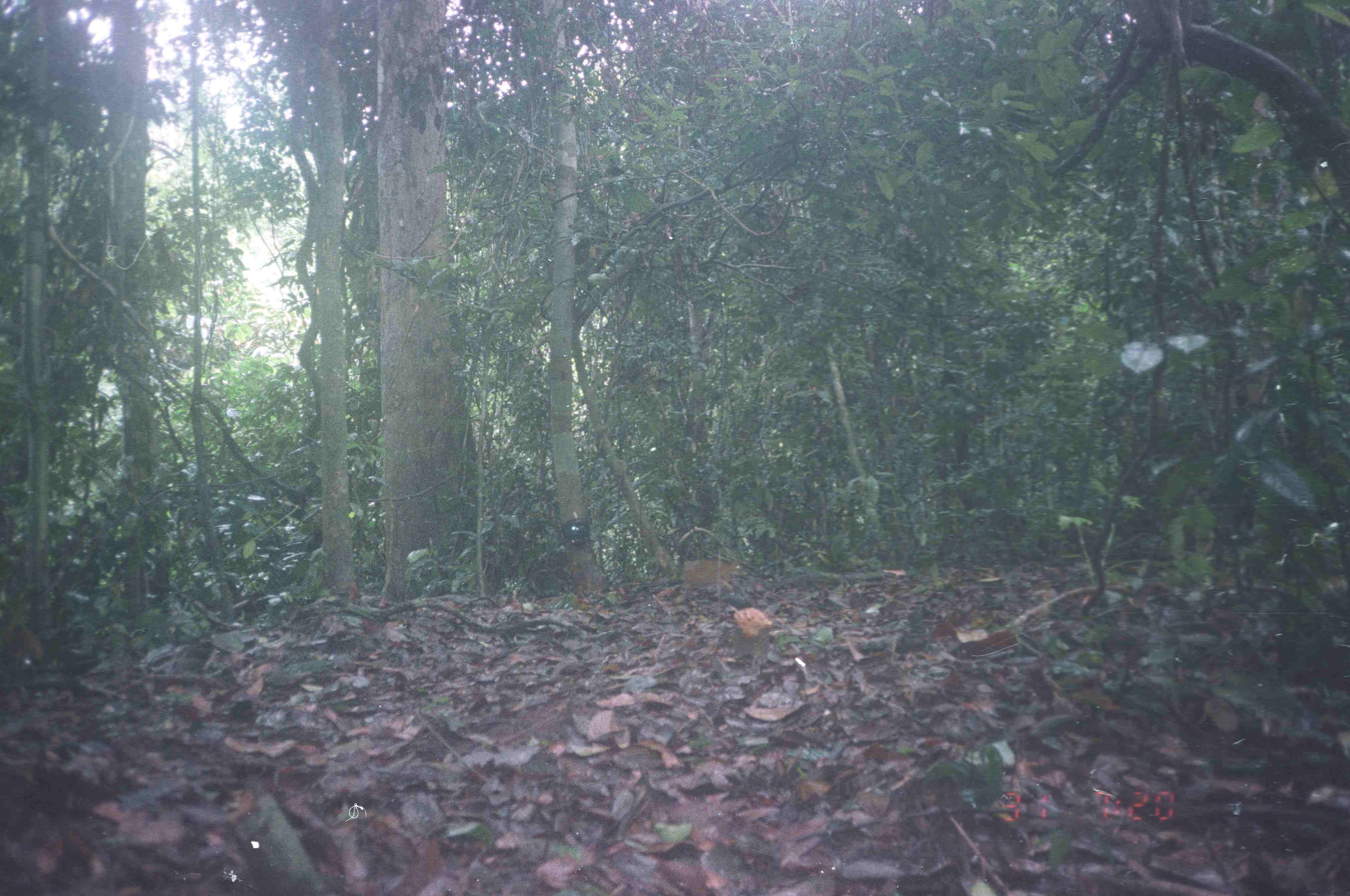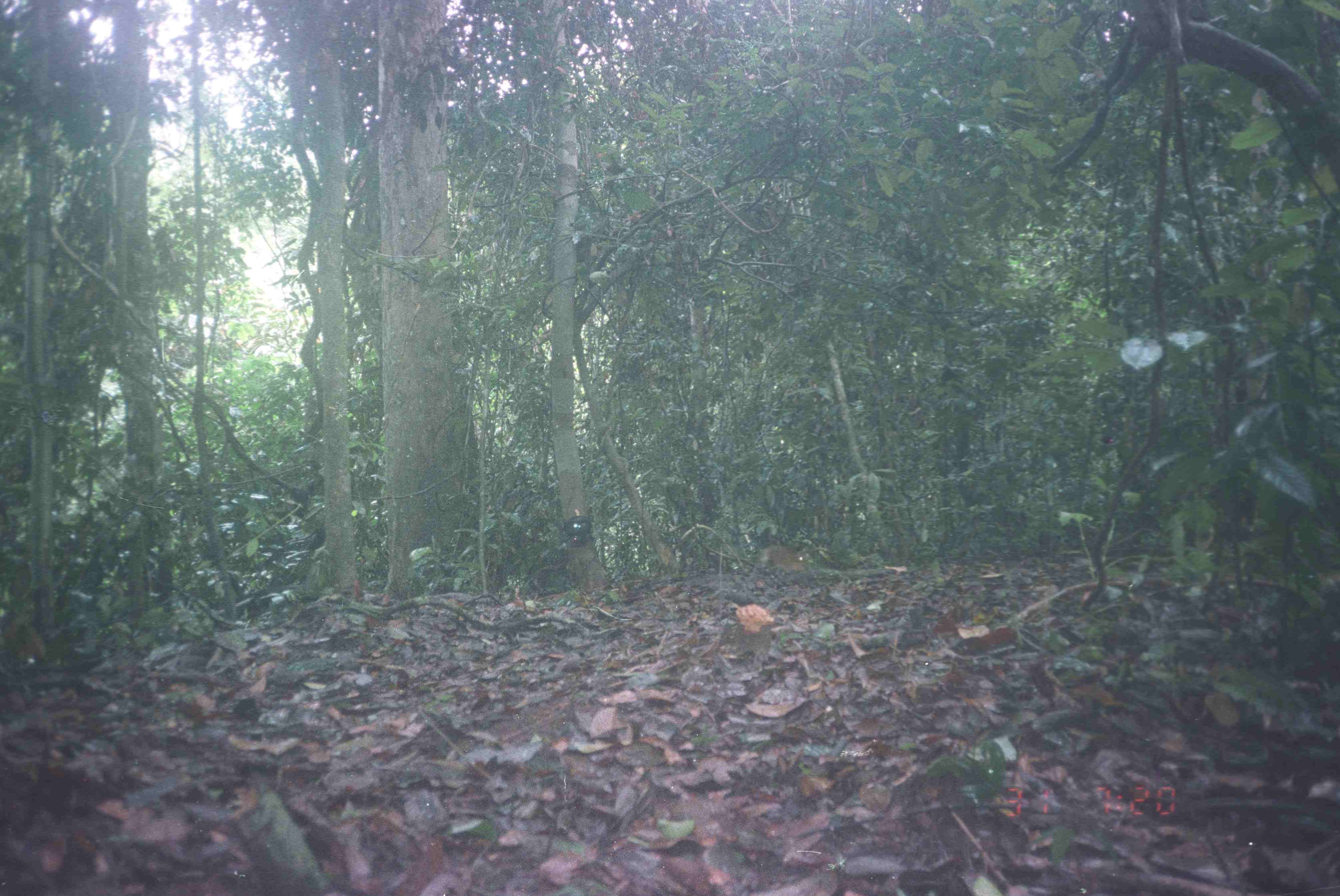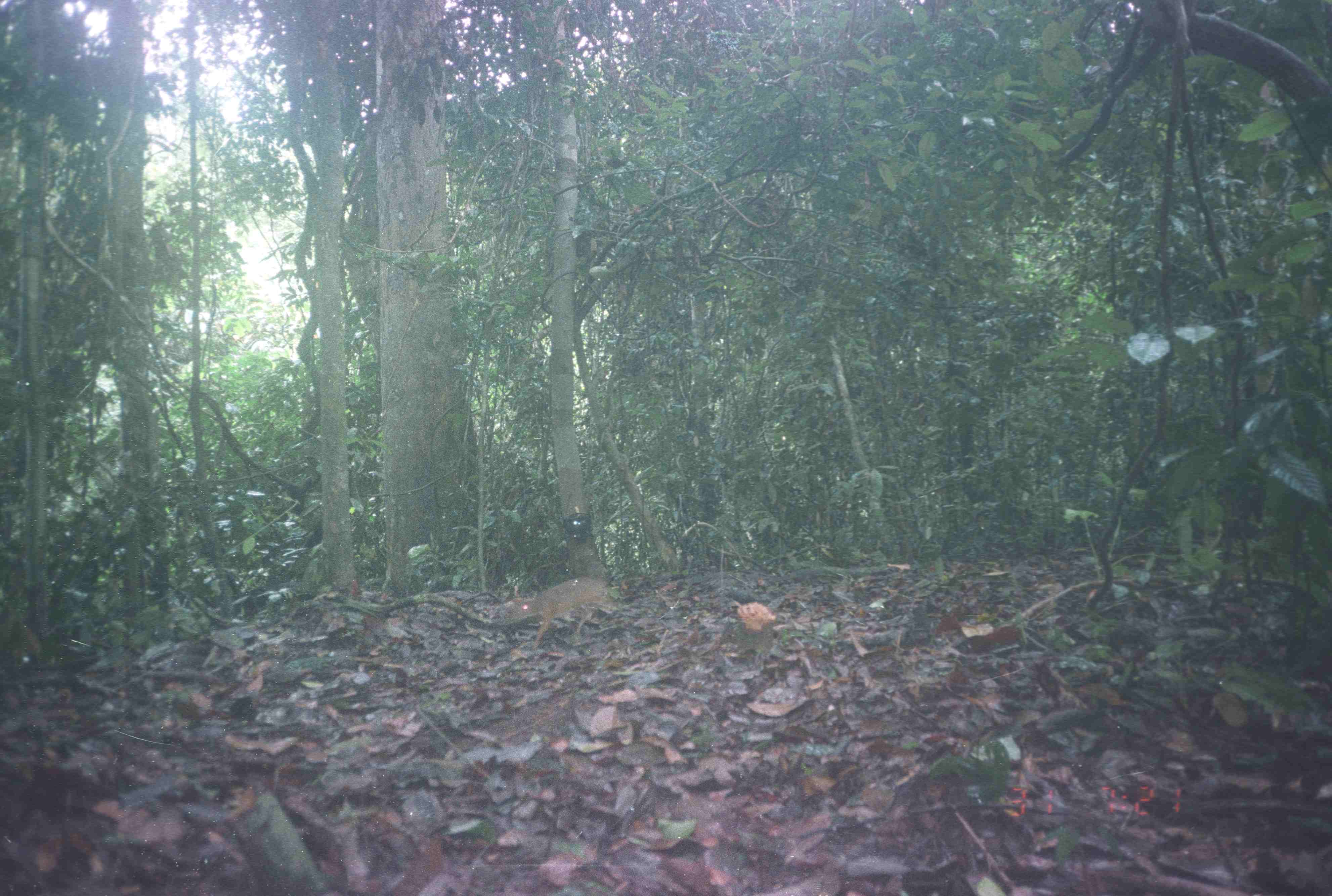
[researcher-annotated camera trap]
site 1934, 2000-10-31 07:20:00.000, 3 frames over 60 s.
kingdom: Animalia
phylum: Chordata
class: Mammalia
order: Artiodactyla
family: Tragulidae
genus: Tragulus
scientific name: Tragulus javanicus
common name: javan chevrotain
Tragulus javanicus (javan chevrotain), count 1.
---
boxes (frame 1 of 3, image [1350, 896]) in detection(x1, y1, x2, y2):
tragulus javanicus: detection(684, 558, 743, 592)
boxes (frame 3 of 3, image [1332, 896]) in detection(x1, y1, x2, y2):
tragulus javanicus: detection(510, 575, 619, 650)